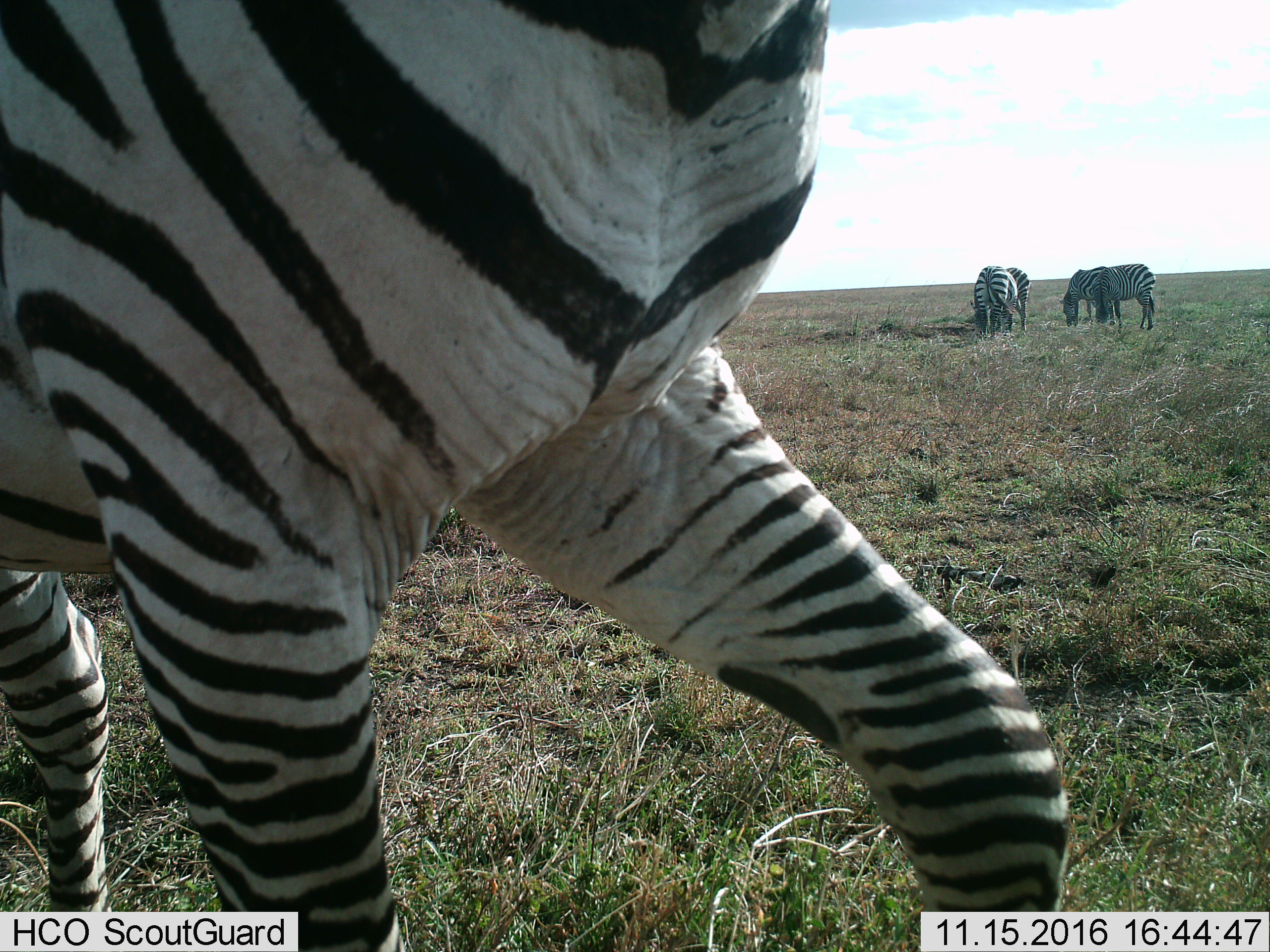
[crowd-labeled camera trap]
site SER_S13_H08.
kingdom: Animalia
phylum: Chordata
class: Mammalia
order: Perissodactyla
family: Equidae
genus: Equus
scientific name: Equus quagga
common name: plains zebra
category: zebraplains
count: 5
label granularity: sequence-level